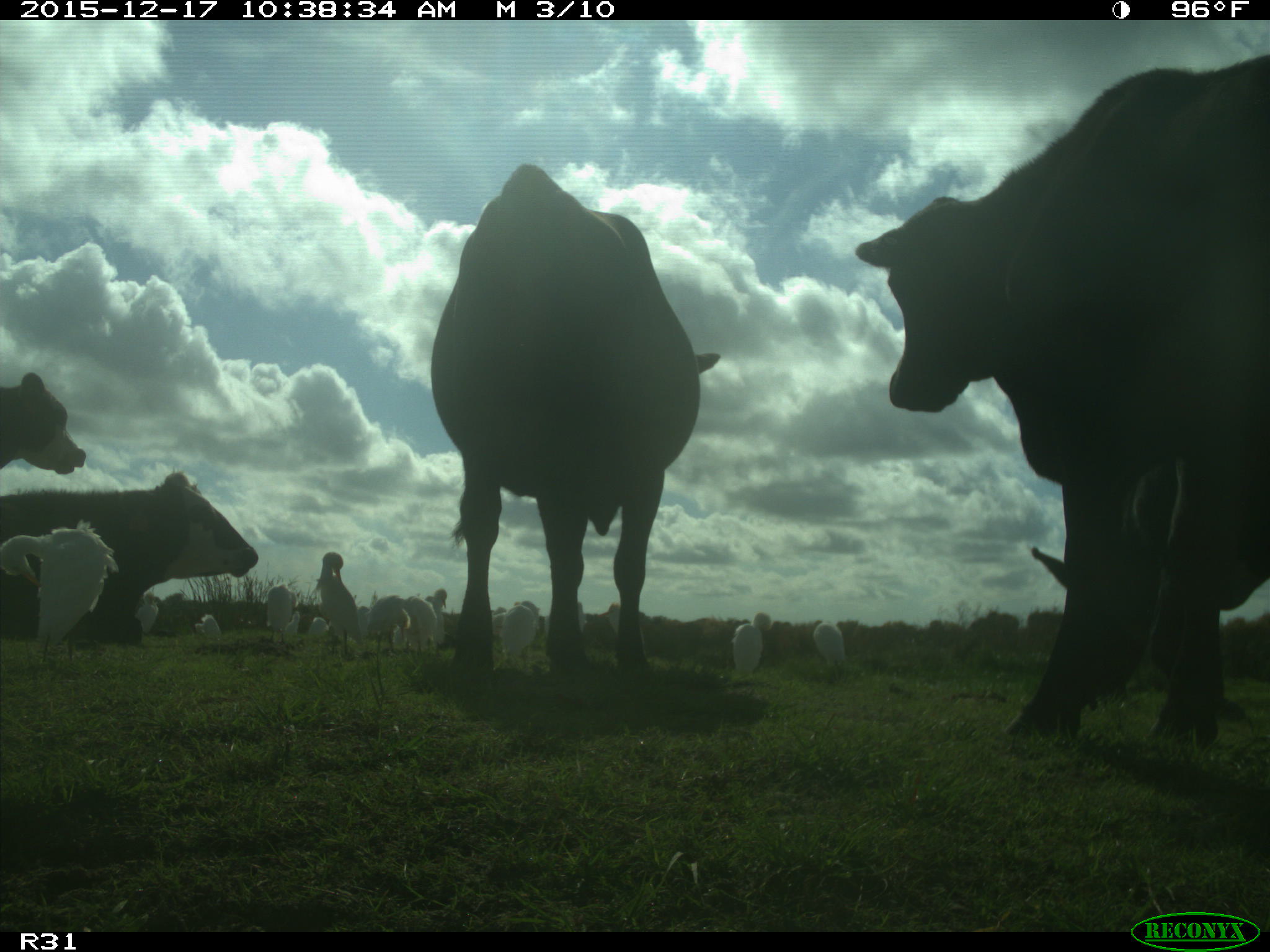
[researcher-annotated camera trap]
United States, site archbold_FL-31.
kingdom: Animalia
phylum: Chordata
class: Mammalia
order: Artiodactyla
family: Bovidae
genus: Bos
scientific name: Bos taurus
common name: domestic cow